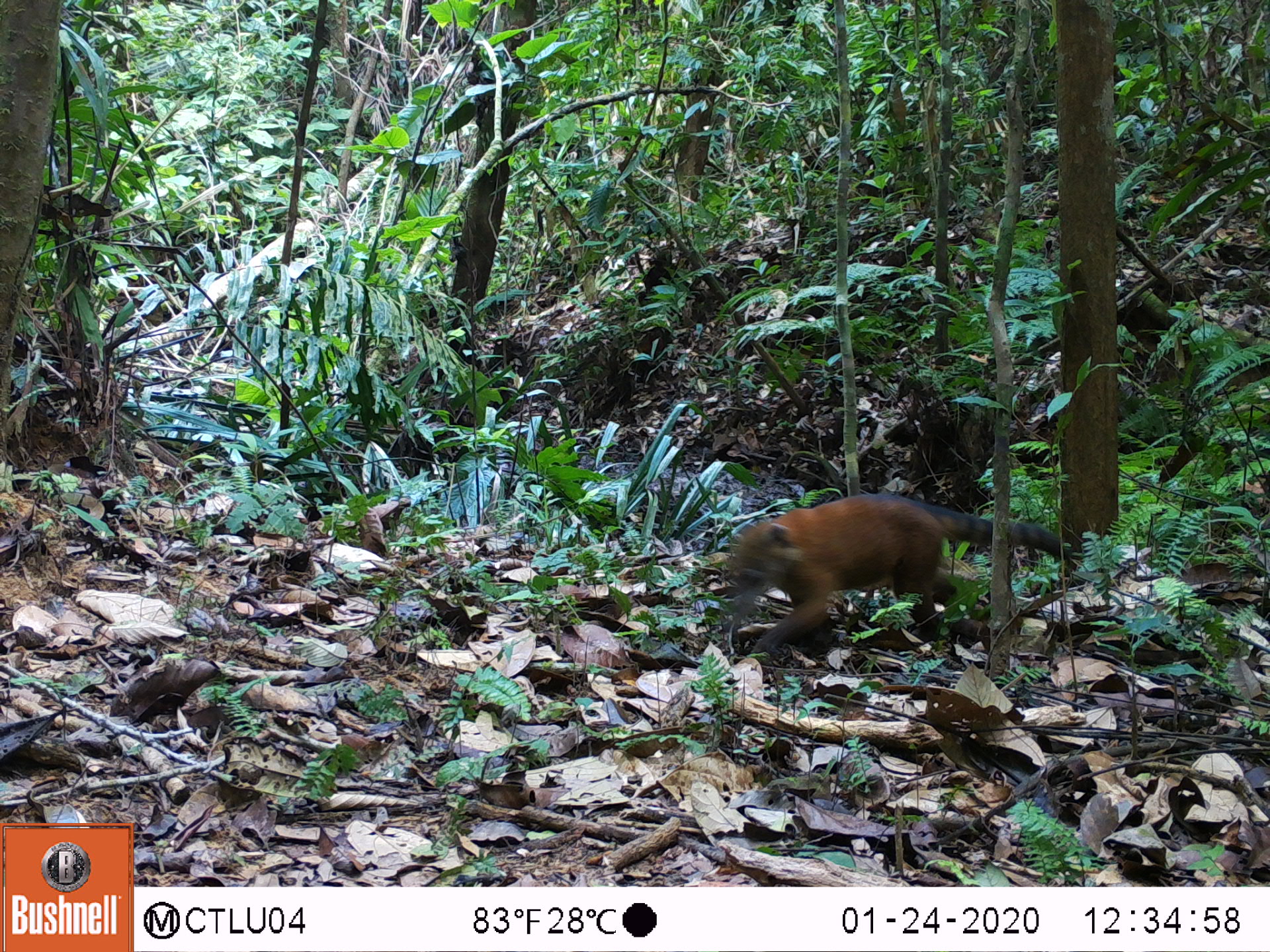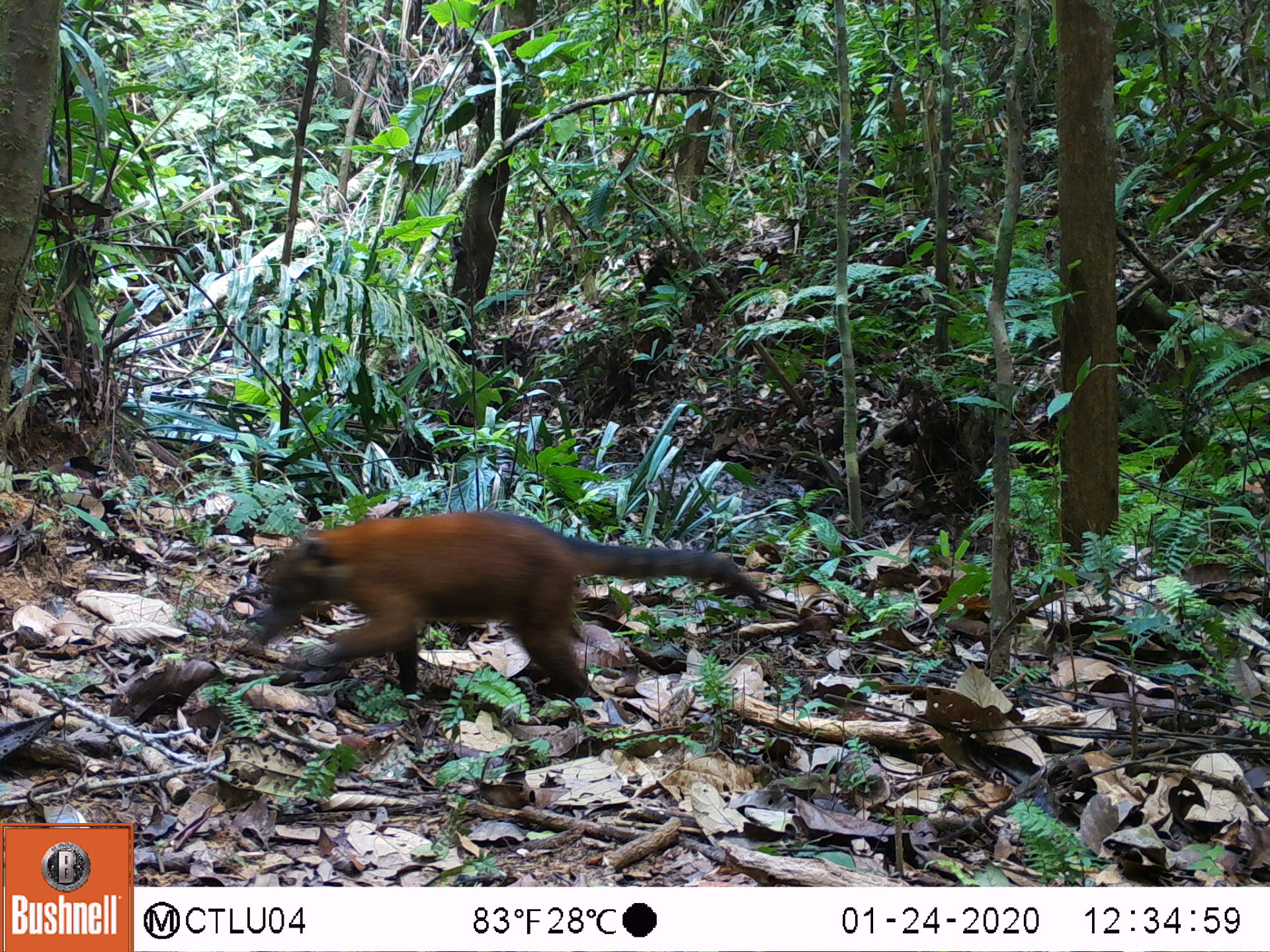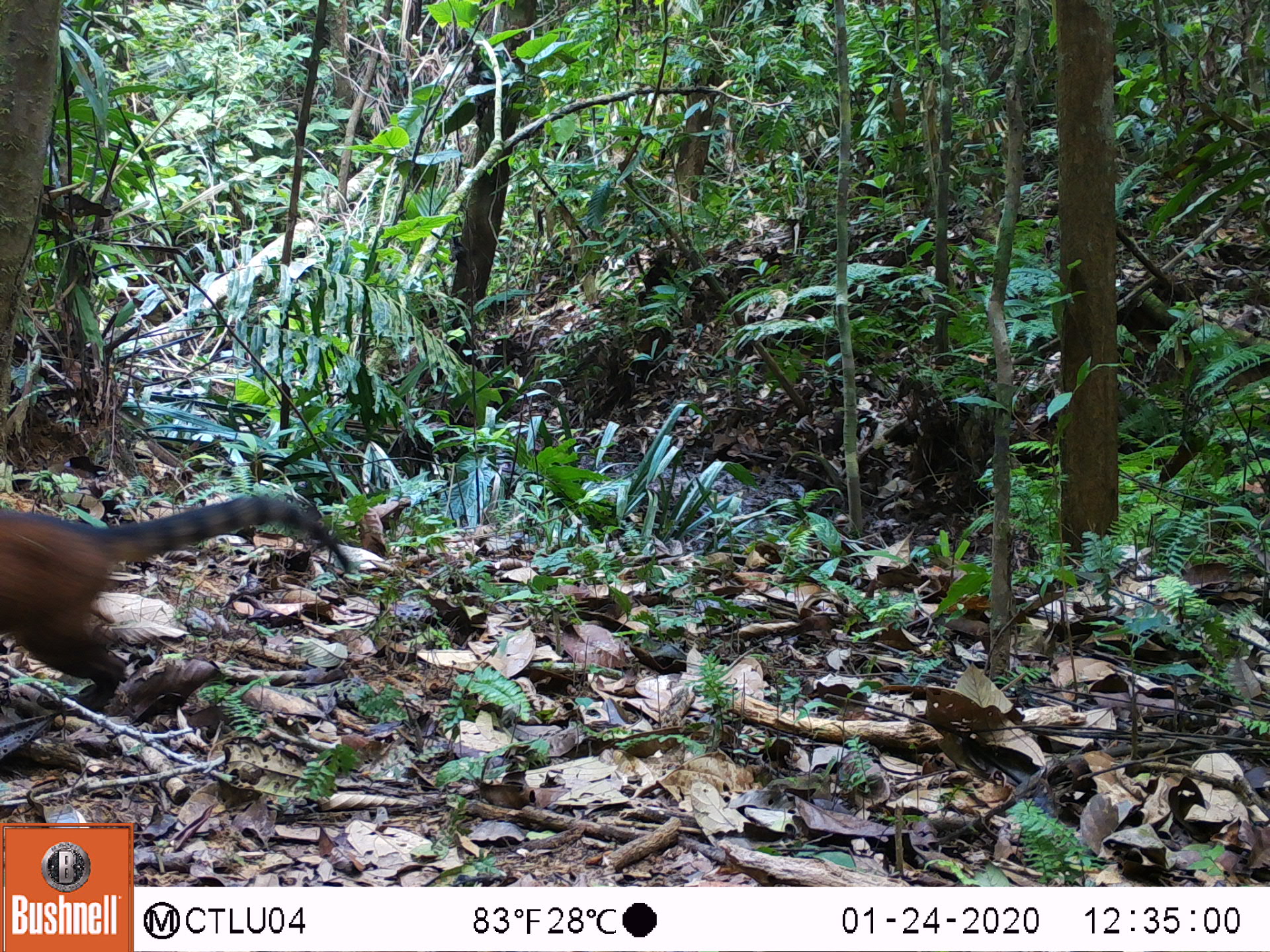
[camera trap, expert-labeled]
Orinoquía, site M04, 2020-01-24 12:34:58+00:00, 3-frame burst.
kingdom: Animalia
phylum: Chordata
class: Mammalia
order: Carnivora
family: Procyonidae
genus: Nasua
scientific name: Nasua nasua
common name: south american coati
South american coati (Nasua nasua).